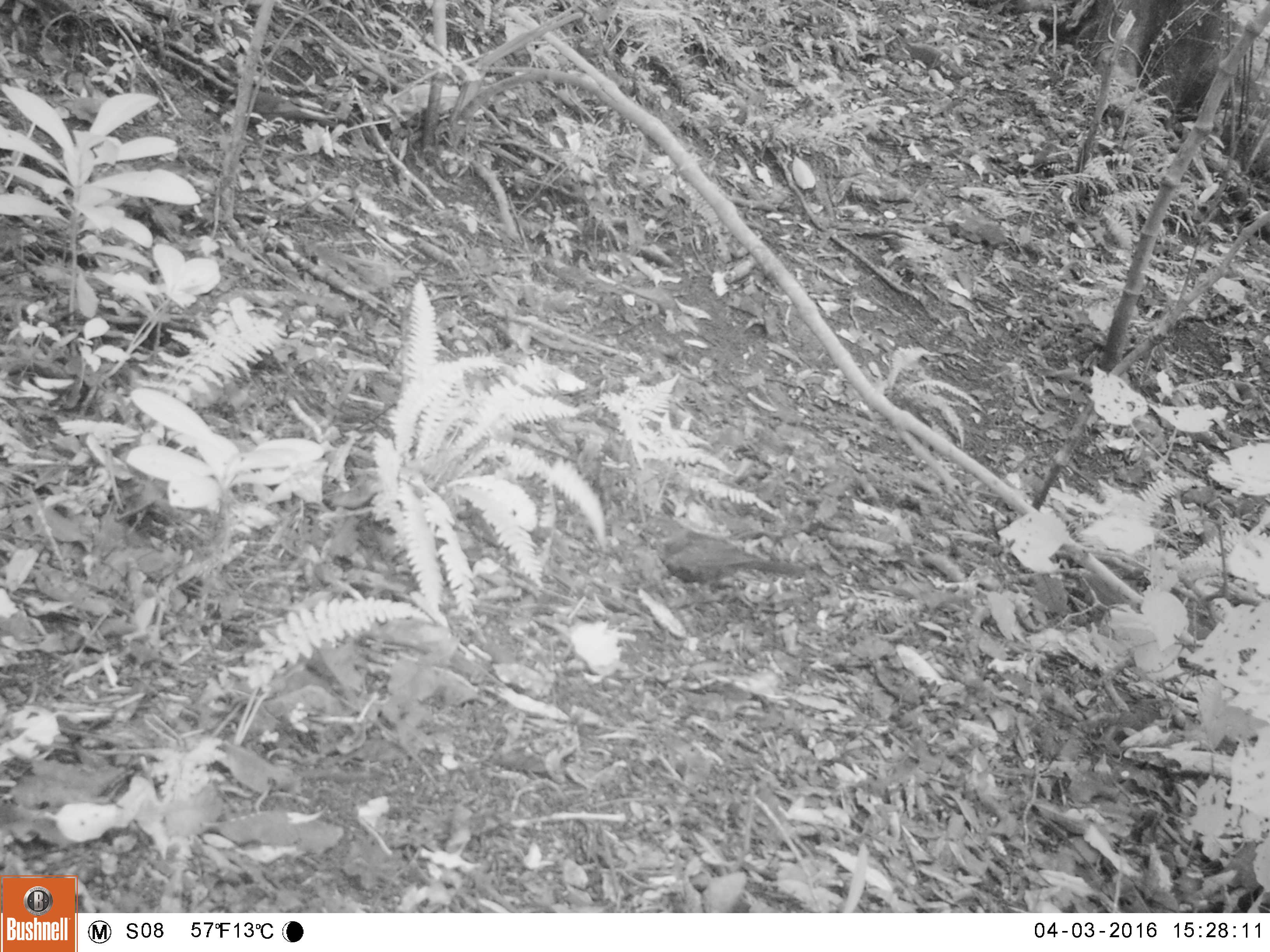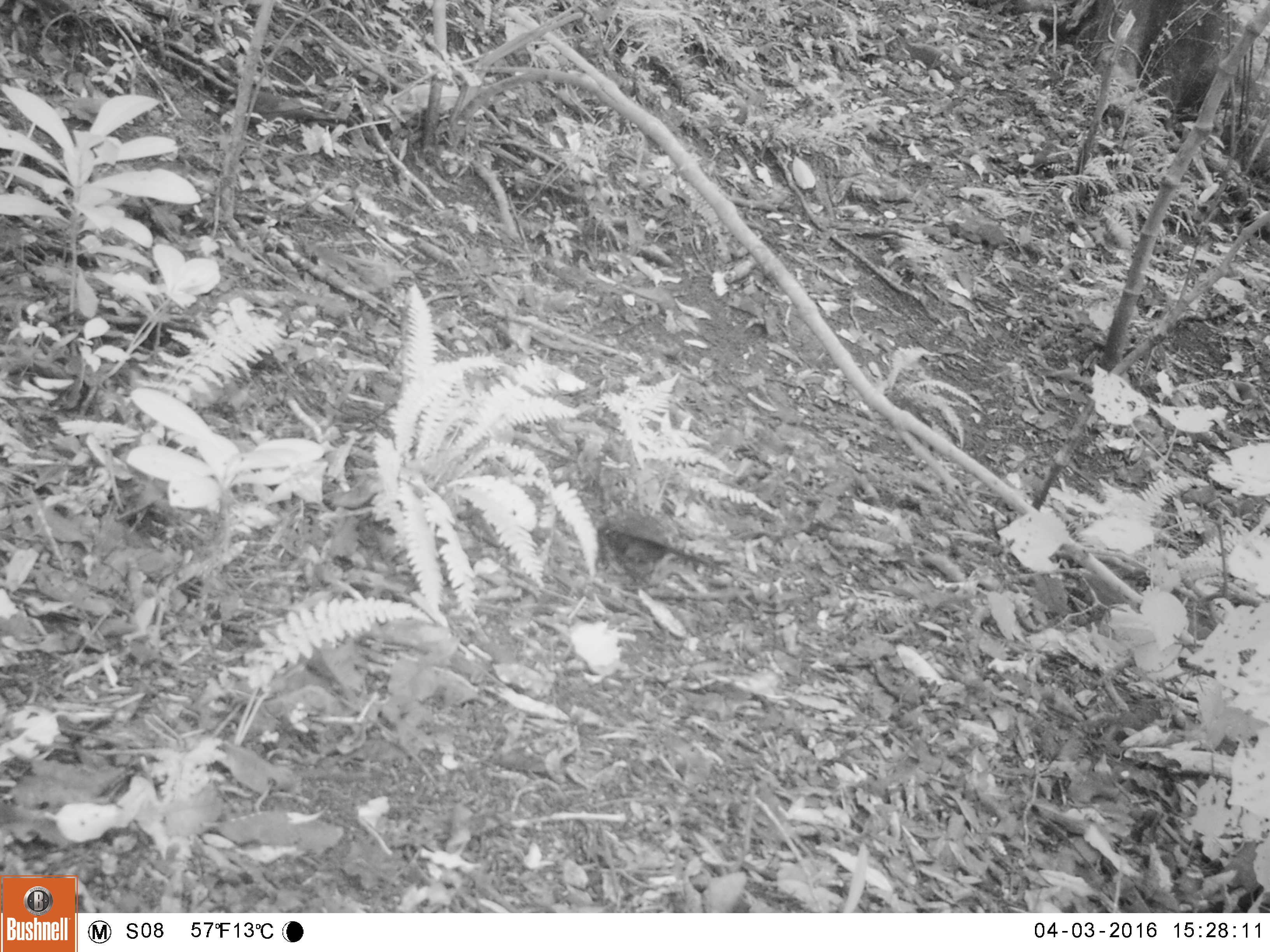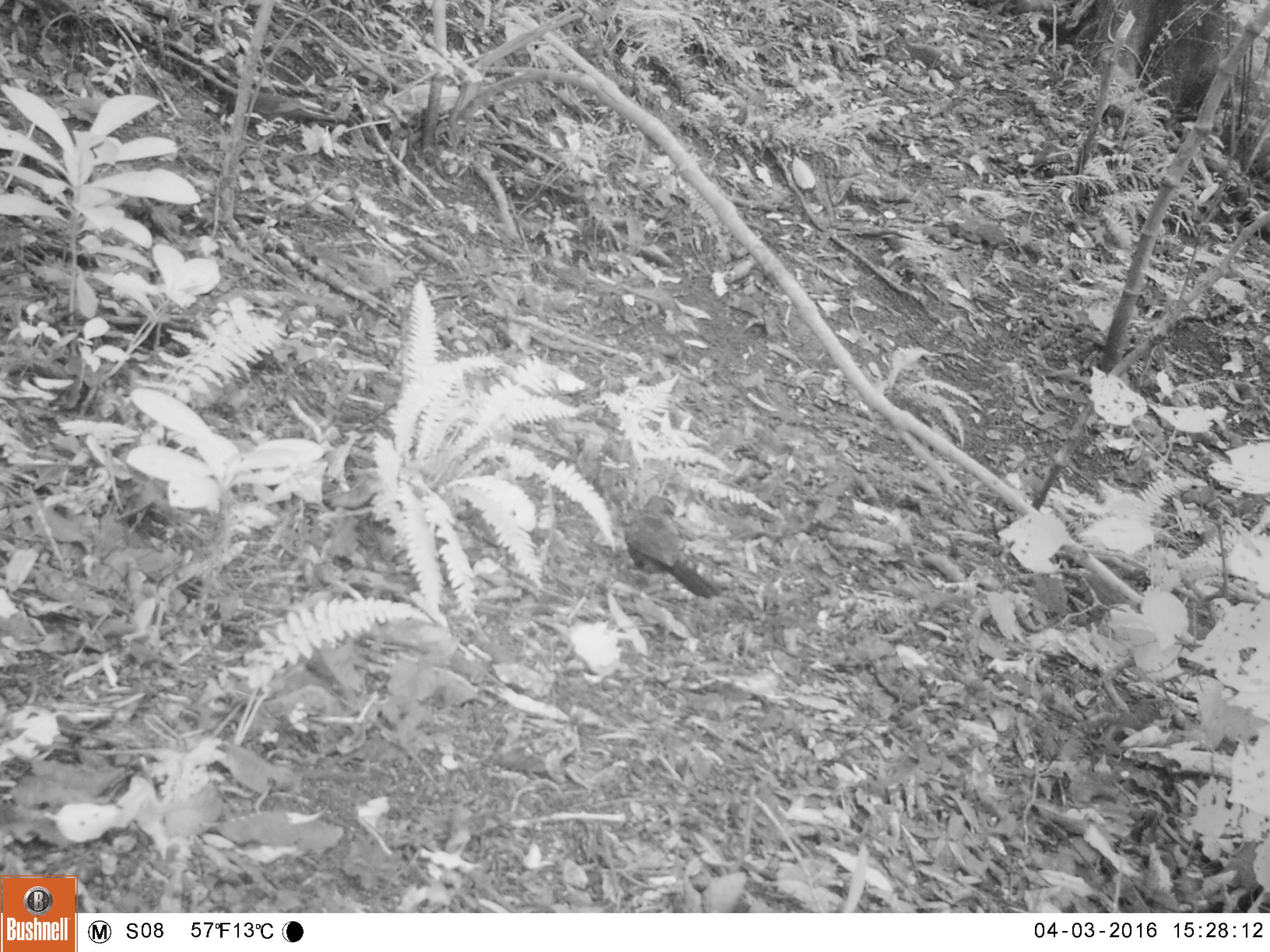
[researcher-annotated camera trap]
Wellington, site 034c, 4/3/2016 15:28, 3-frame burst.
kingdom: Animalia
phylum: Chordata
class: Aves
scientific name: Aves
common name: bird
Bird (Aves).